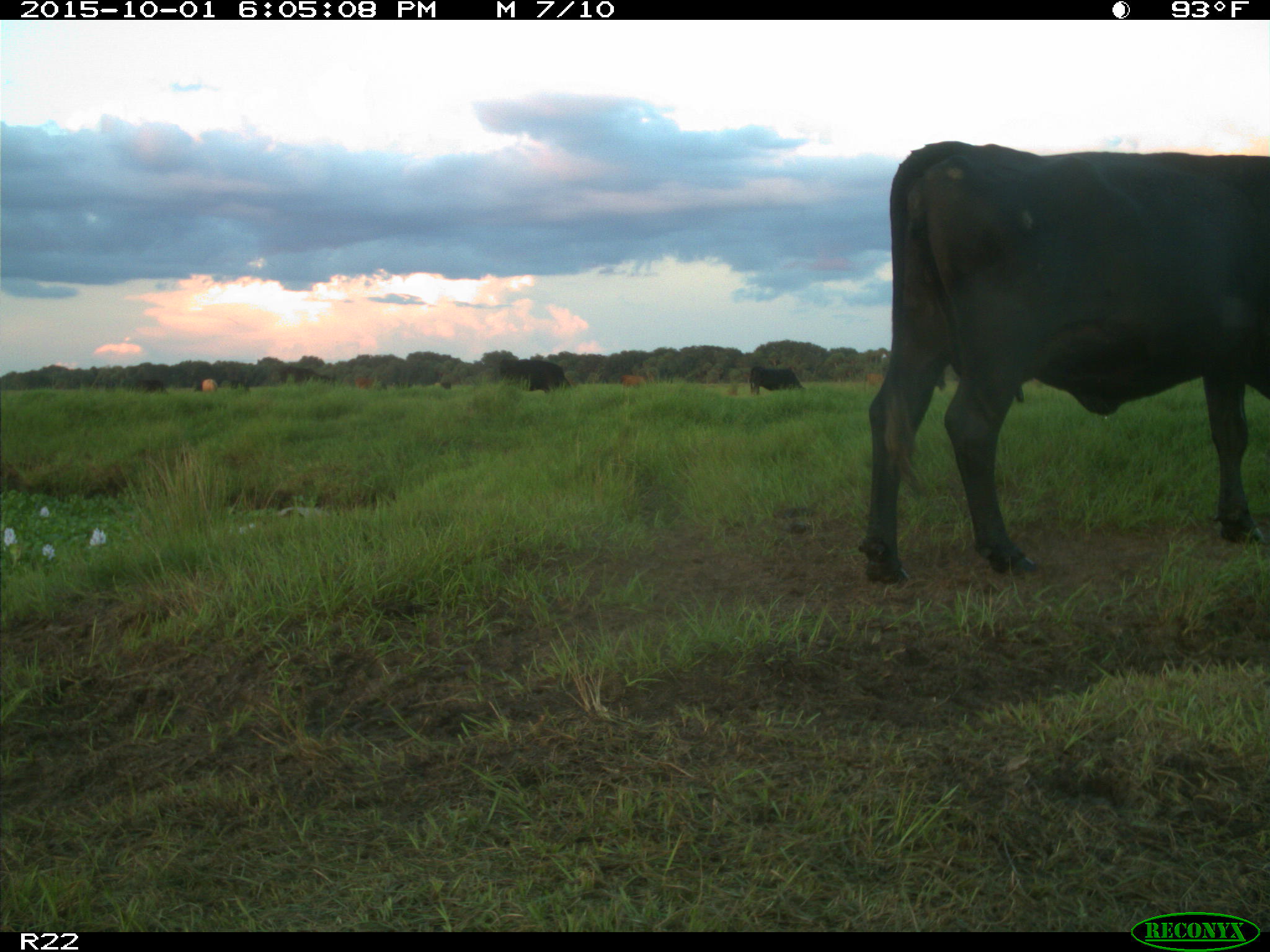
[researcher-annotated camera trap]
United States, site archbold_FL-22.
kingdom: Animalia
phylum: Chordata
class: Mammalia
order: Artiodactyla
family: Bovidae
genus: Bos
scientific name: Bos taurus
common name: domestic cow